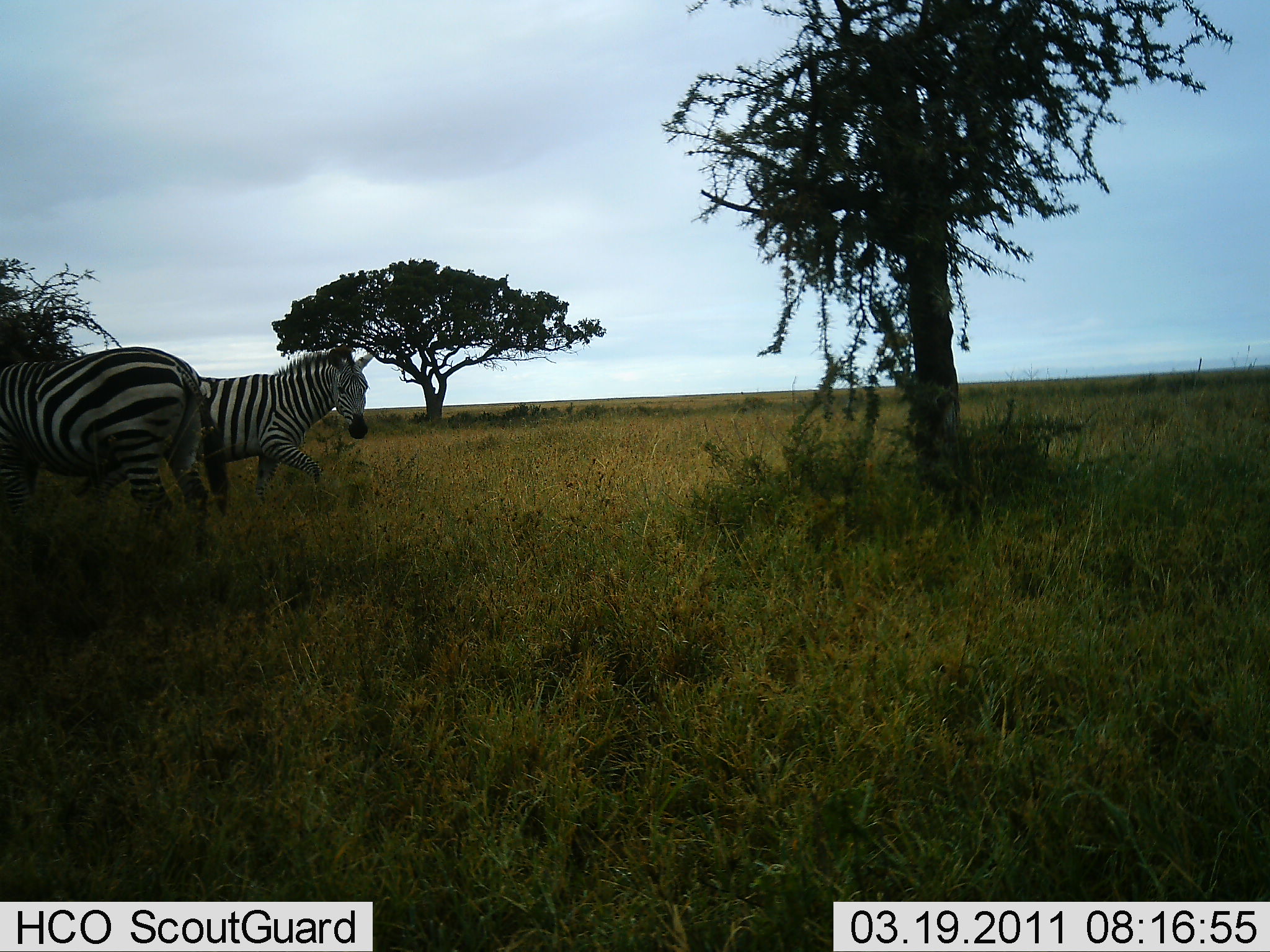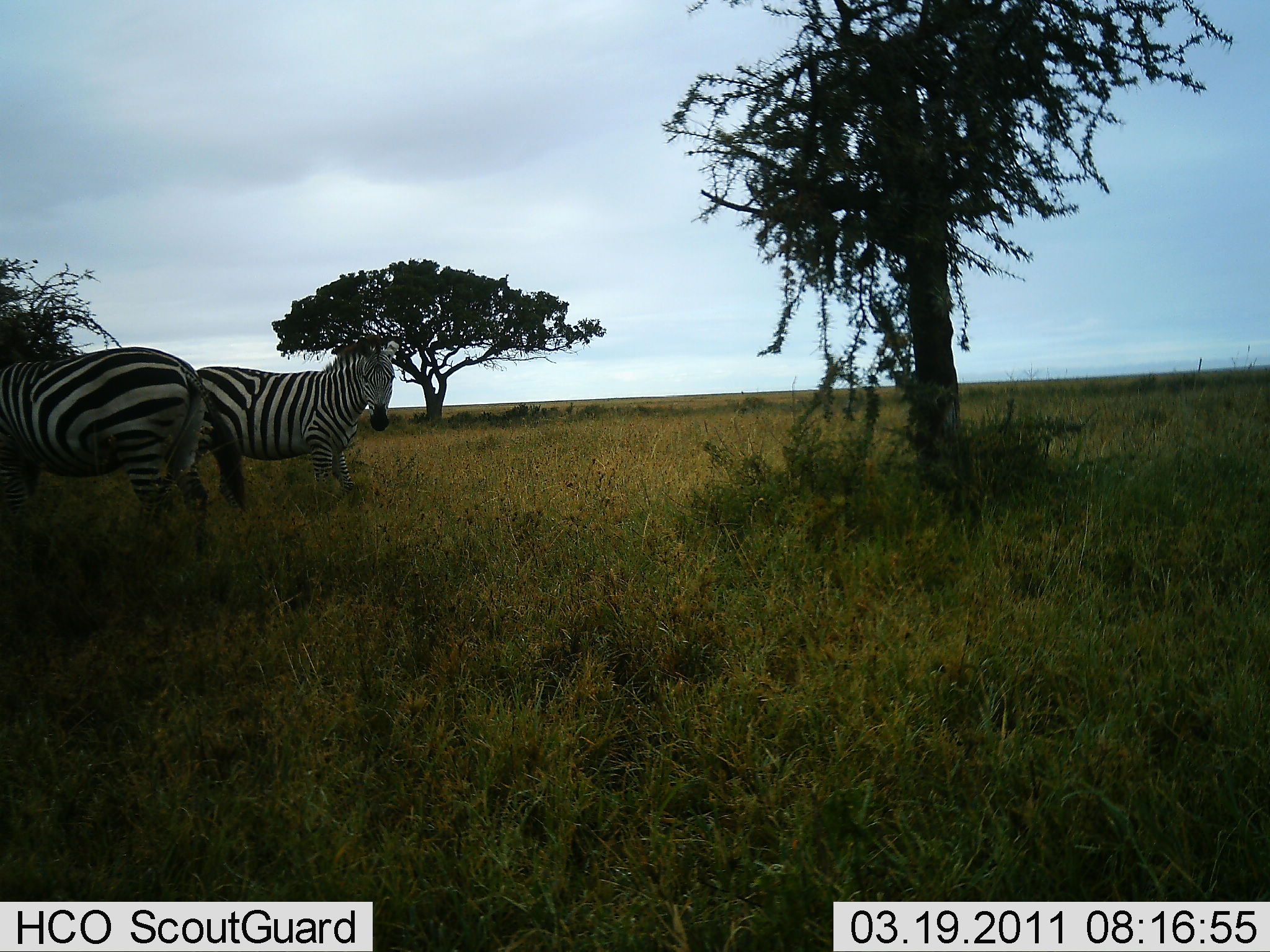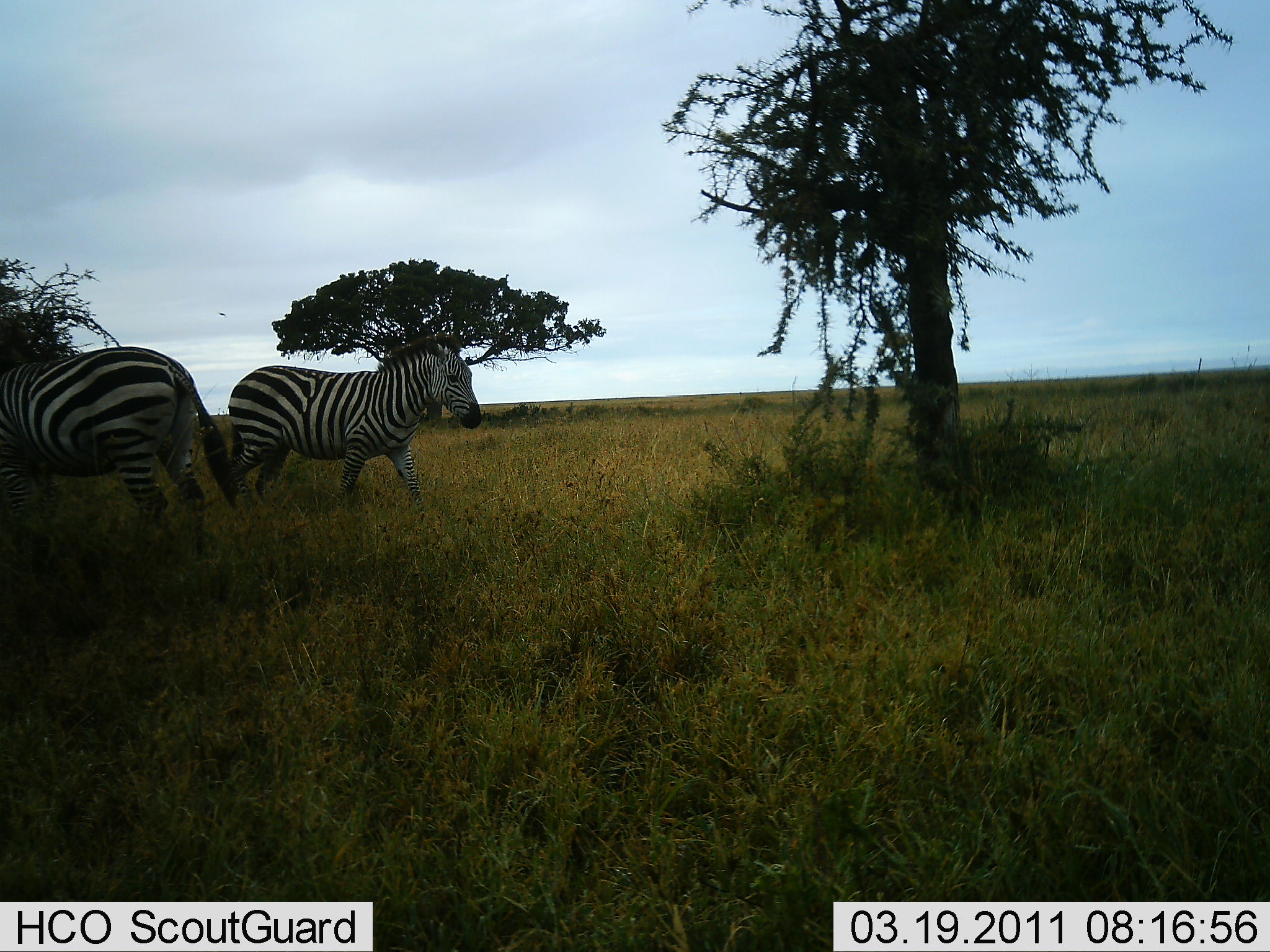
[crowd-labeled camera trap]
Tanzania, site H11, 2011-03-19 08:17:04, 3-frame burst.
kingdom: Animalia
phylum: Chordata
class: Mammalia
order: Perissodactyla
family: Equidae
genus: Equus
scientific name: Equus quagga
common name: plains zebra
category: zebra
Zebra (plains zebra) (Equus quagga), count 2. Behavior (volunteer vote fractions): standing 50%, resting 8%, moving 67%, interacting 0%. Young present (vote fraction): 0%. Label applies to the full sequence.